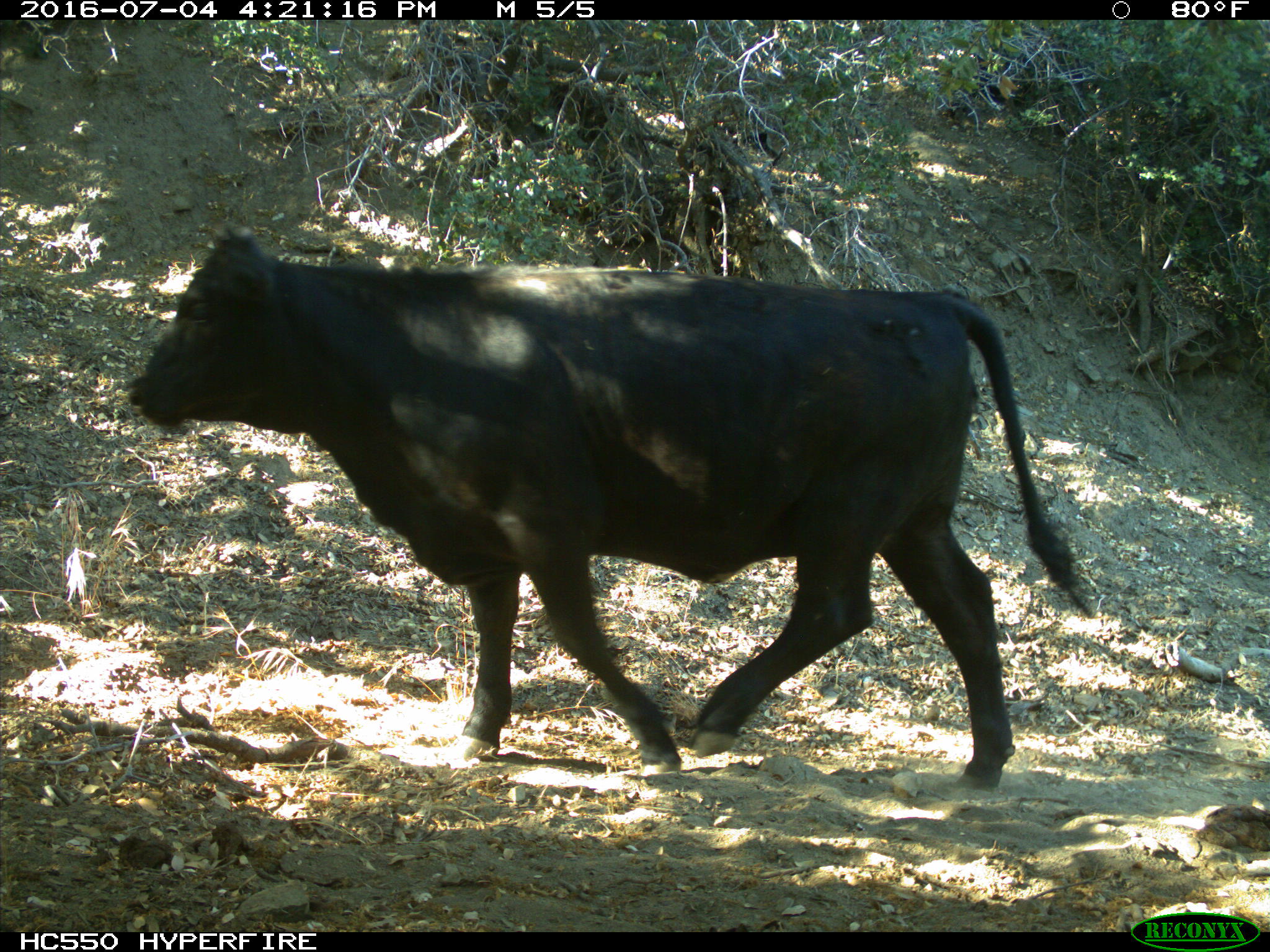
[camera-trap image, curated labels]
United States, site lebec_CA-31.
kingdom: Animalia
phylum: Chordata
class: Mammalia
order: Artiodactyla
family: Bovidae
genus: Bos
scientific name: Bos taurus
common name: domestic cow